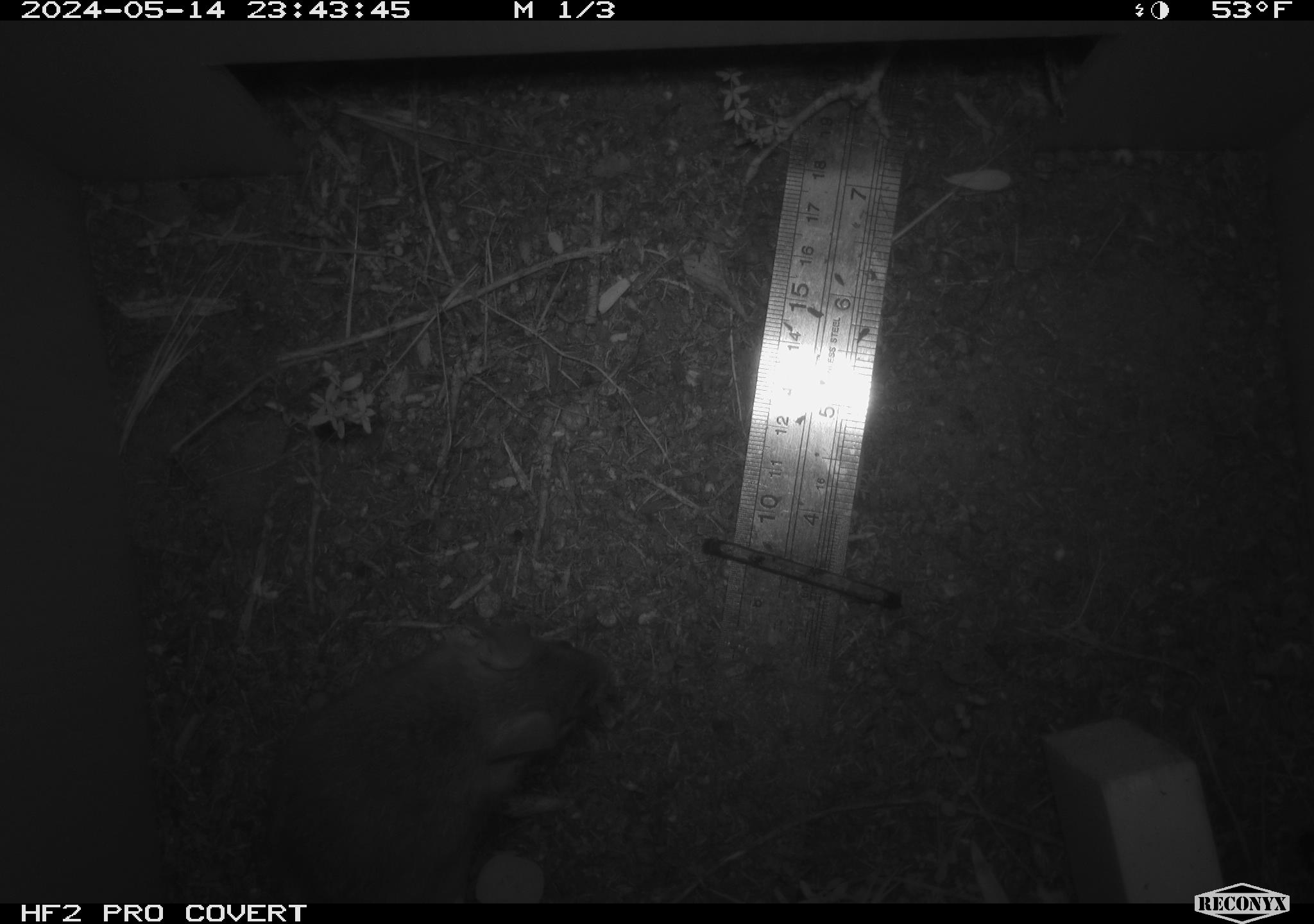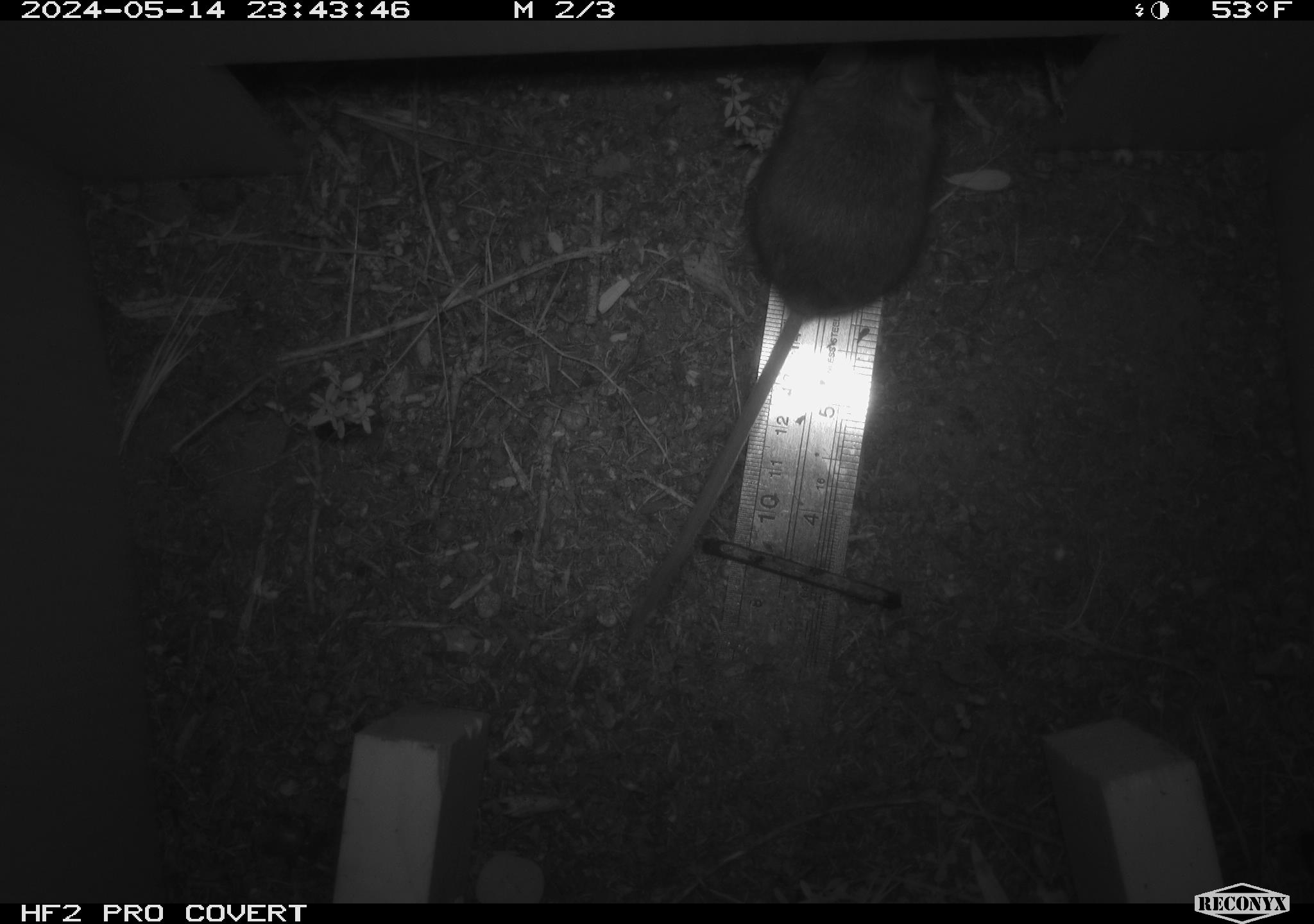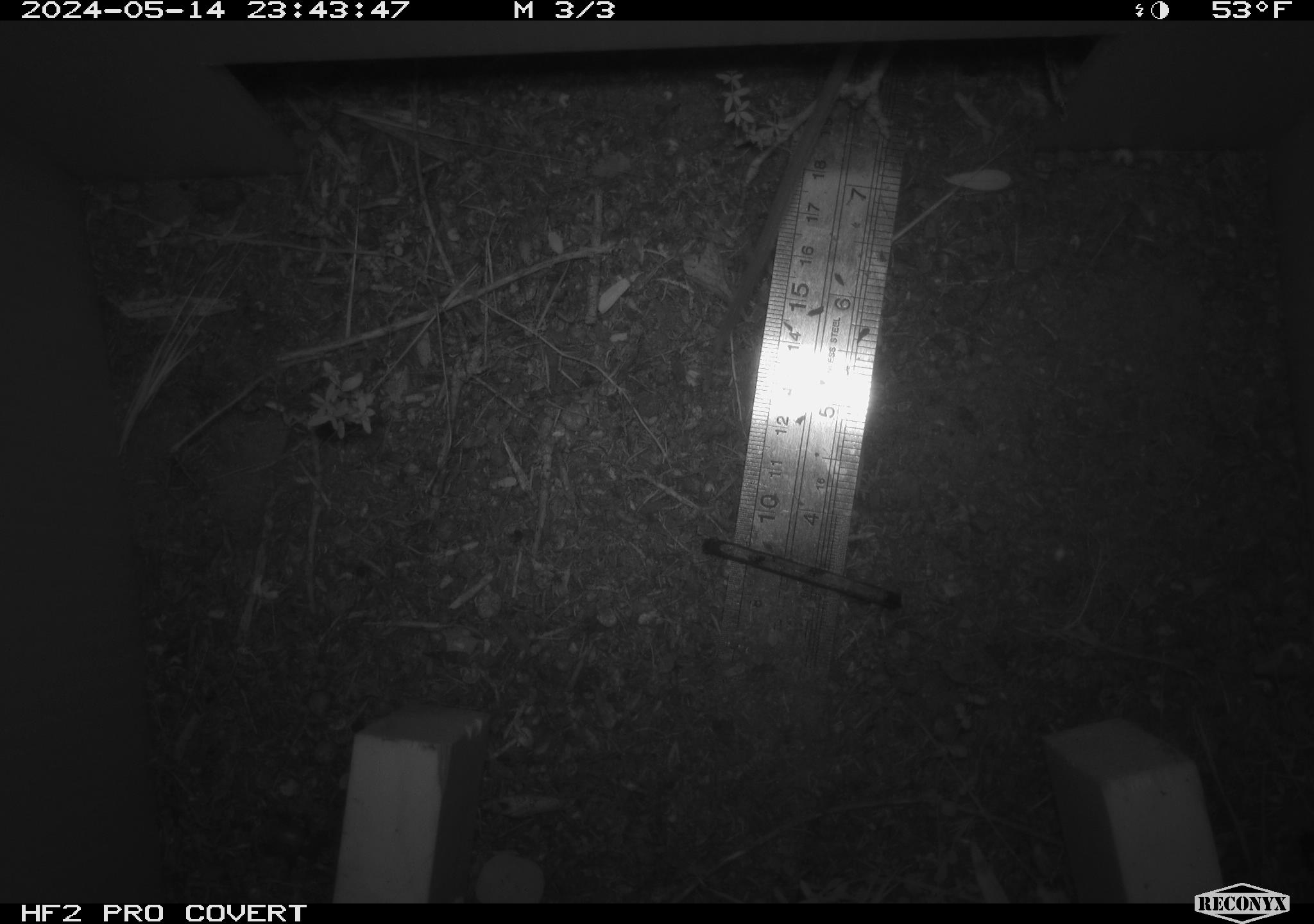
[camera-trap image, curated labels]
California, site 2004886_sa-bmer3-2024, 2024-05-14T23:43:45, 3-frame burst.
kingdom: Animalia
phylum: Chordata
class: Mammalia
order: Rodentia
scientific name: Rodentia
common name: mouse species